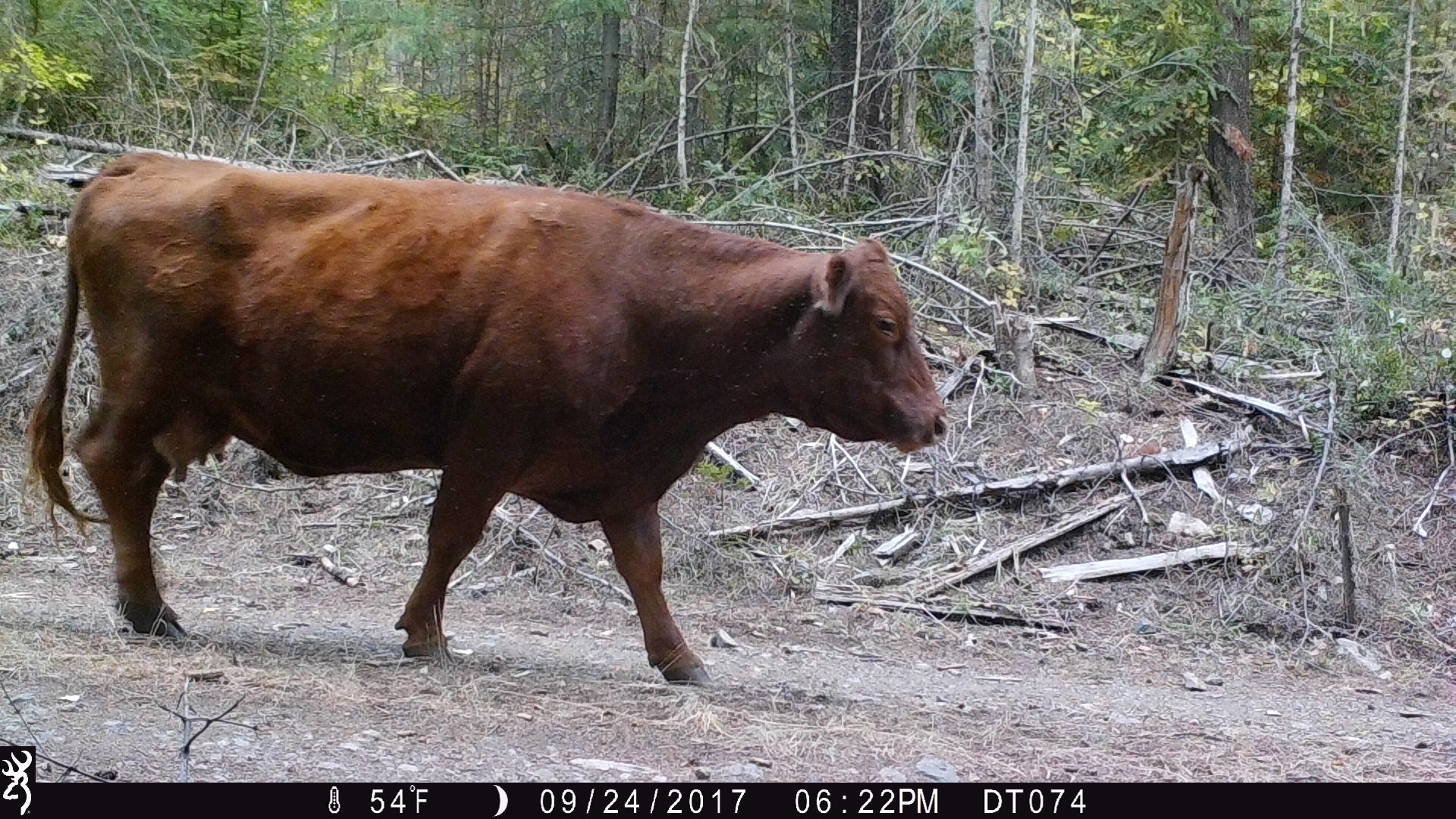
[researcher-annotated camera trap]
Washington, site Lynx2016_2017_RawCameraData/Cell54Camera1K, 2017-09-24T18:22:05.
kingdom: Animalia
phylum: Chordata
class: Mammalia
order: Artiodactyla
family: Bovidae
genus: Bos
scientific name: Bos taurus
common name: domestic cattle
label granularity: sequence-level